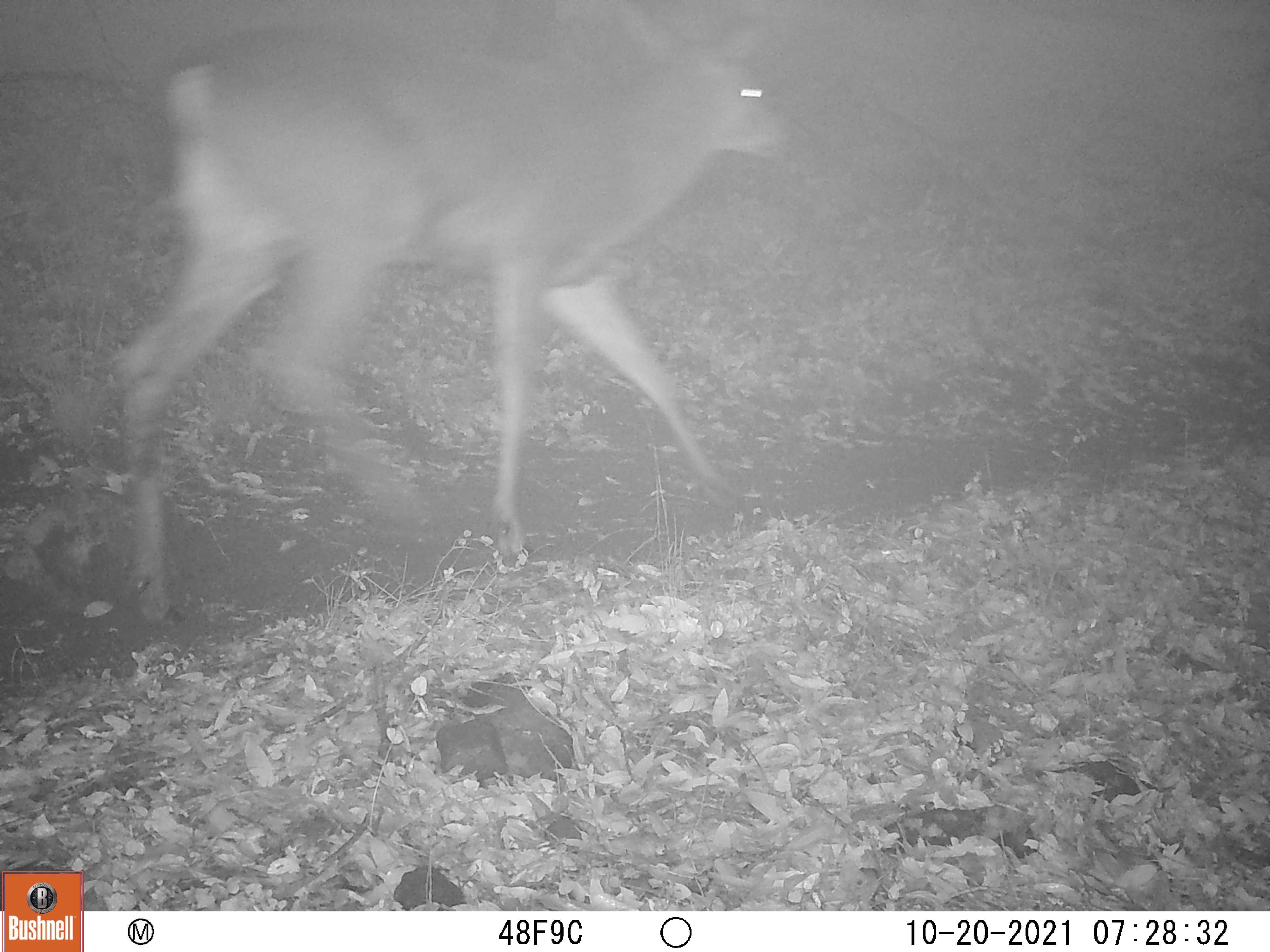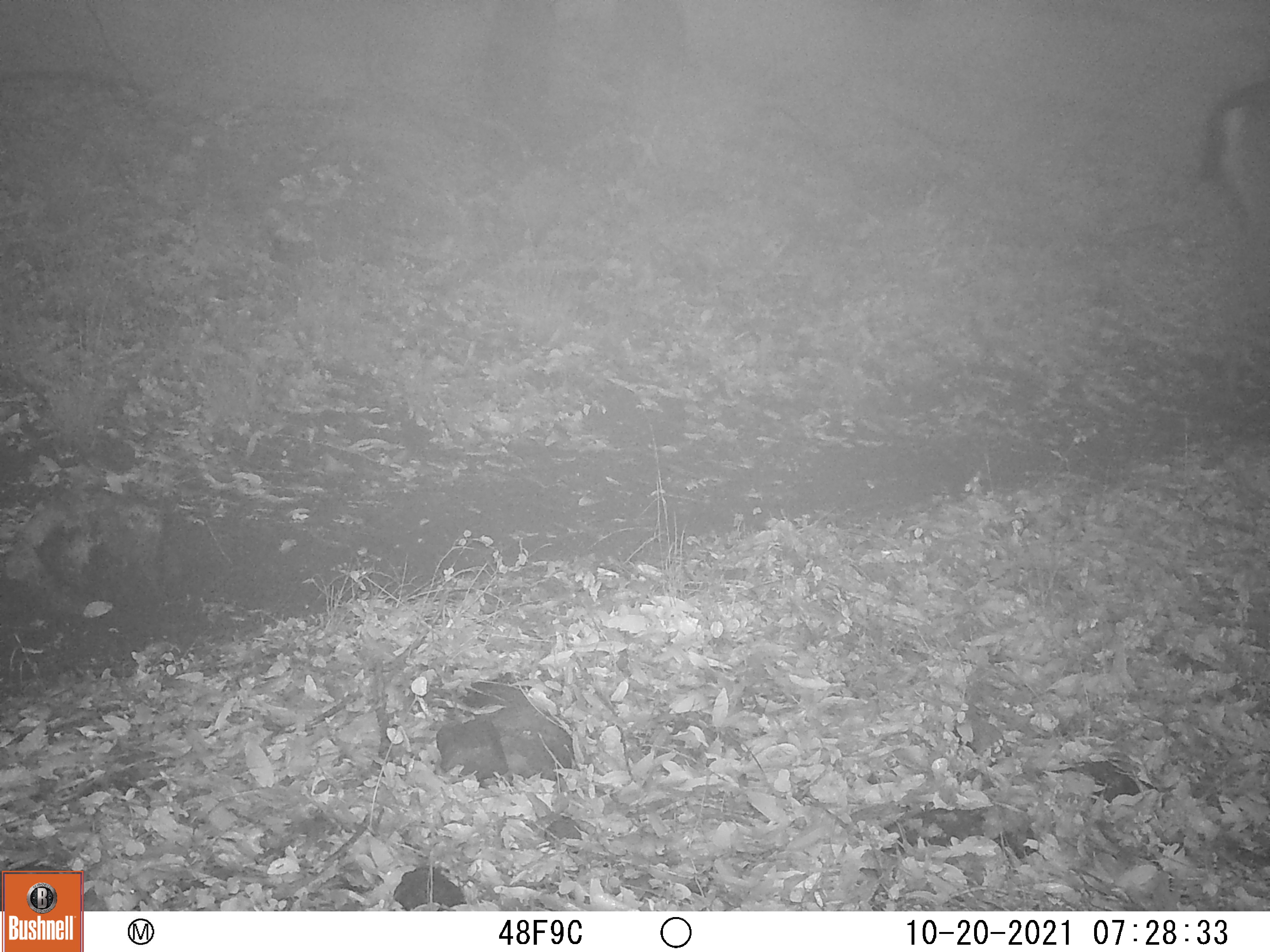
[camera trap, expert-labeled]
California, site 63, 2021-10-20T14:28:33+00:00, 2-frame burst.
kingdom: Animalia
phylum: Chordata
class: Mammalia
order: Artiodactyla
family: Cervidae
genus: Odocoileus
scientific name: Odocoileus hemionus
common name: mule deer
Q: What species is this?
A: Mule deer (Odocoileus hemionus).